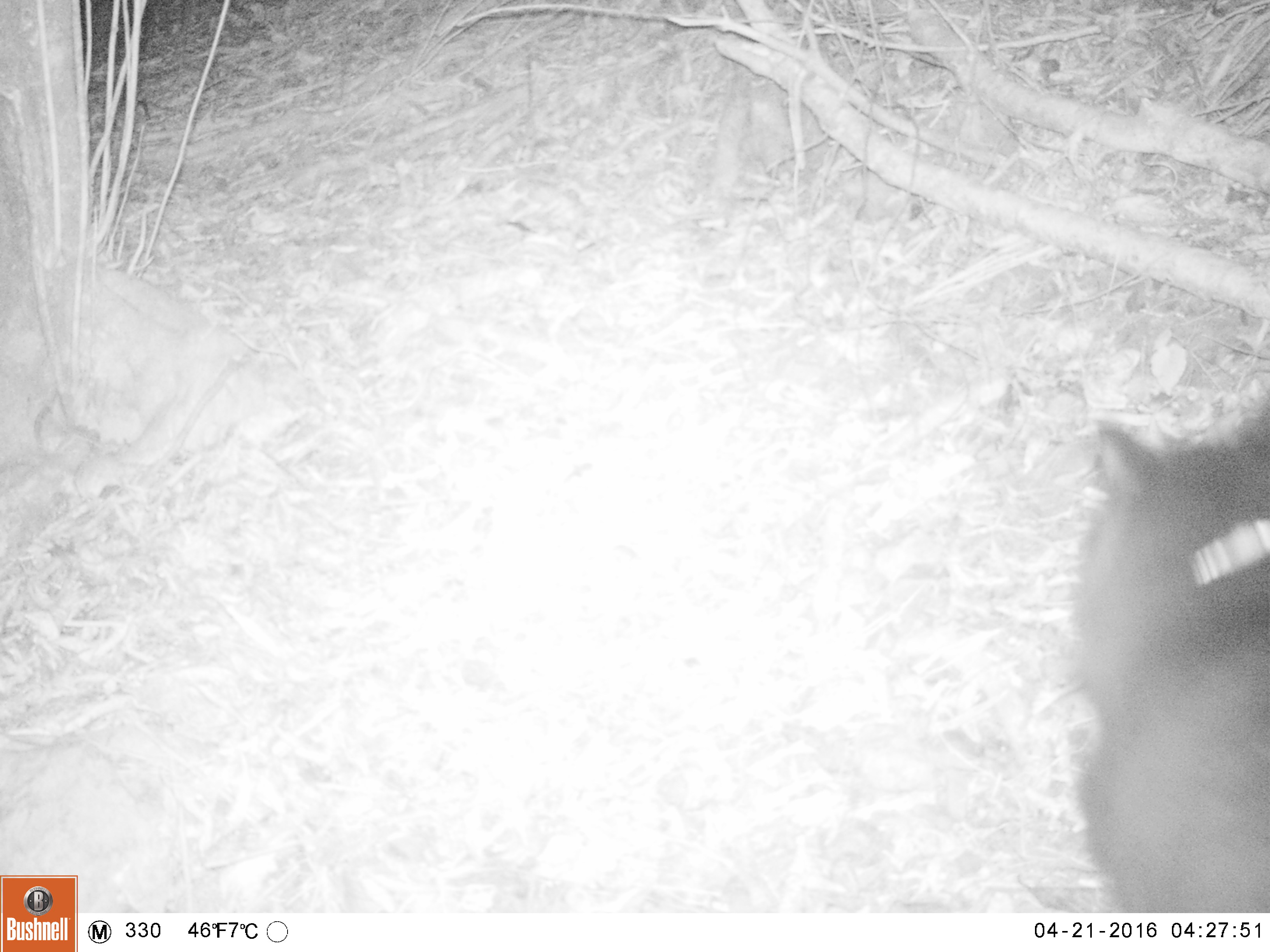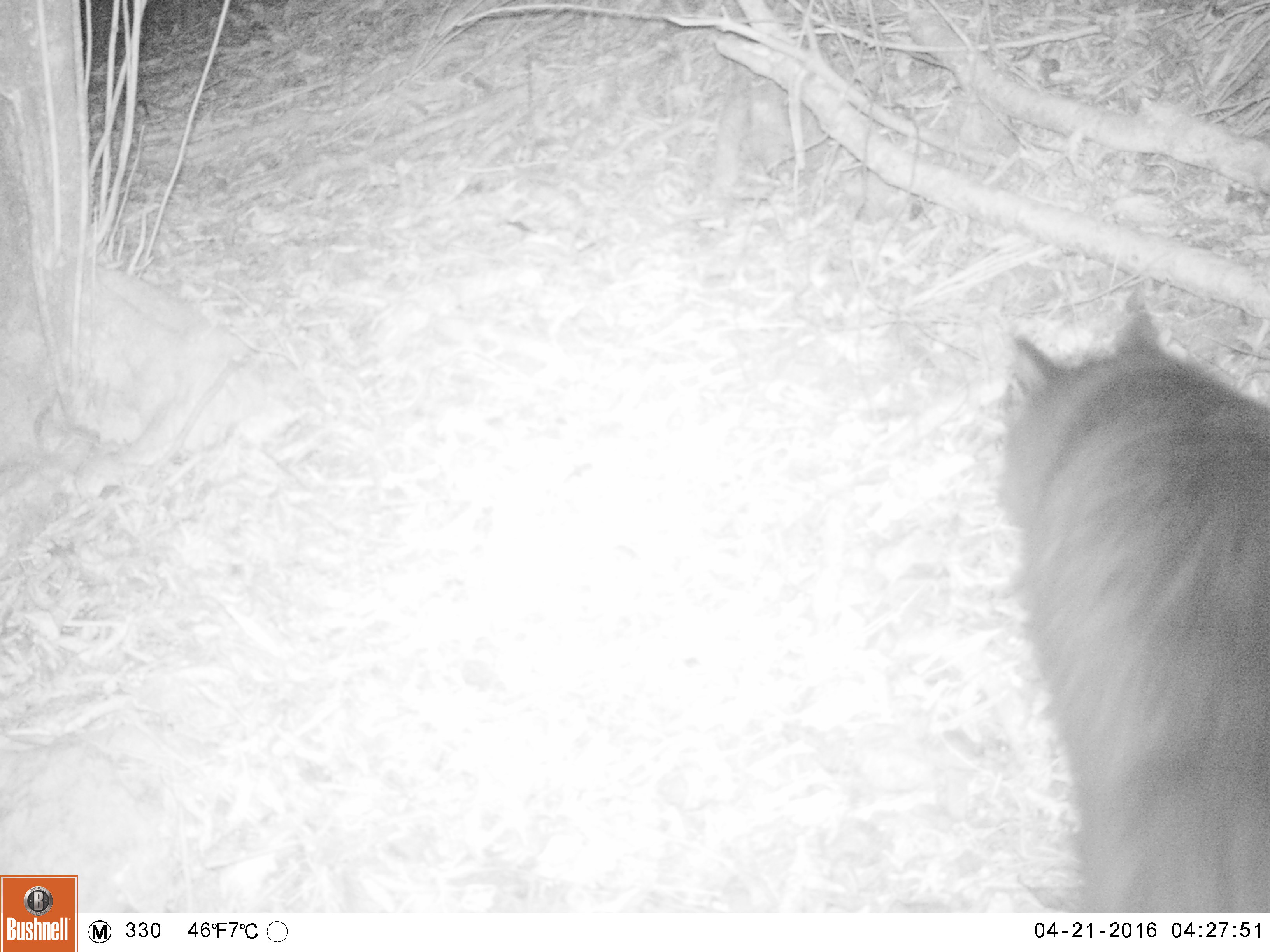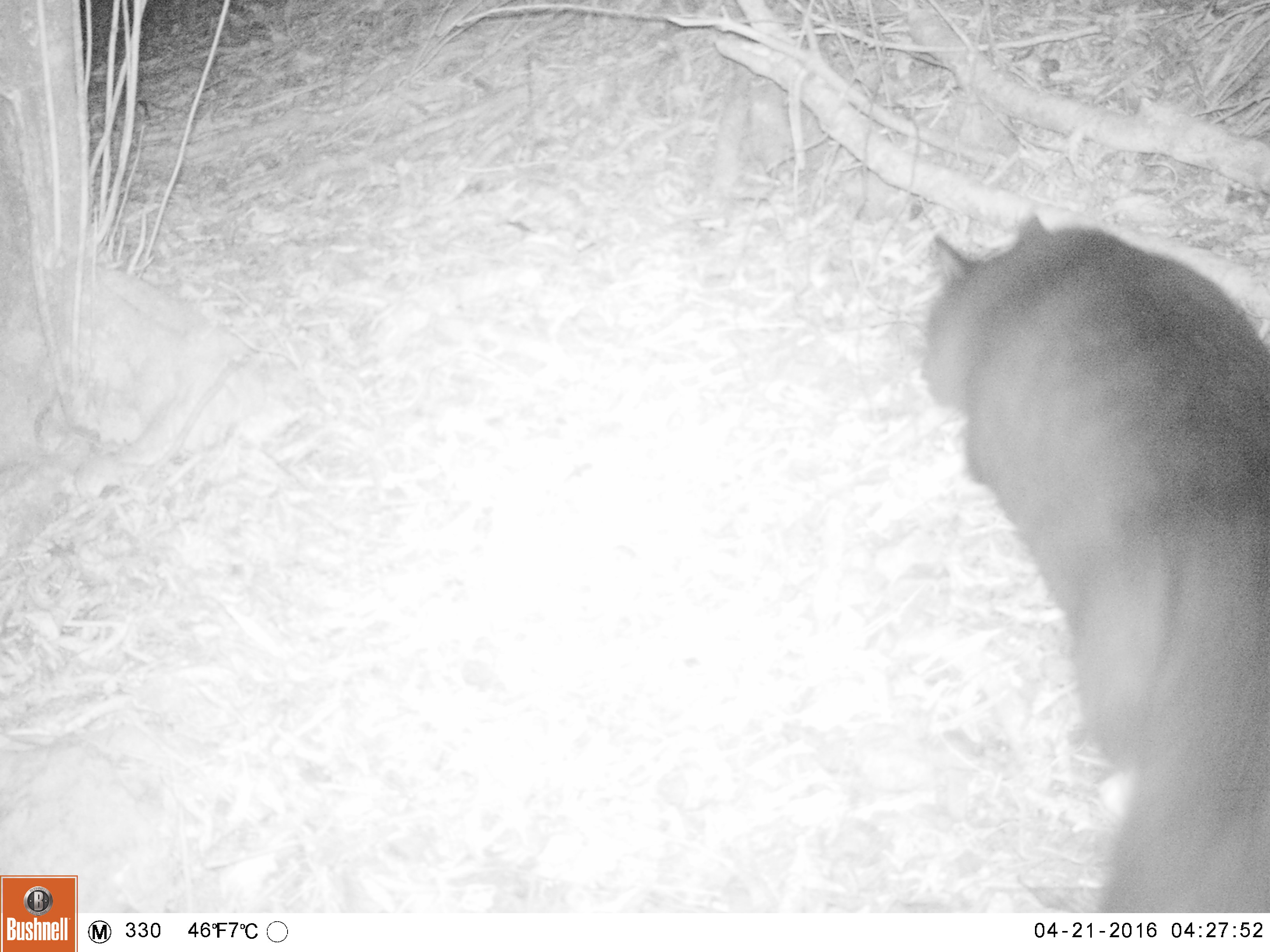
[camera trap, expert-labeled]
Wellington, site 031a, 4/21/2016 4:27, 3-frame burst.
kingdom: Animalia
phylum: Chordata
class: Mammalia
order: Carnivora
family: Felidae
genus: Felis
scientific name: Felis catus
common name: cat